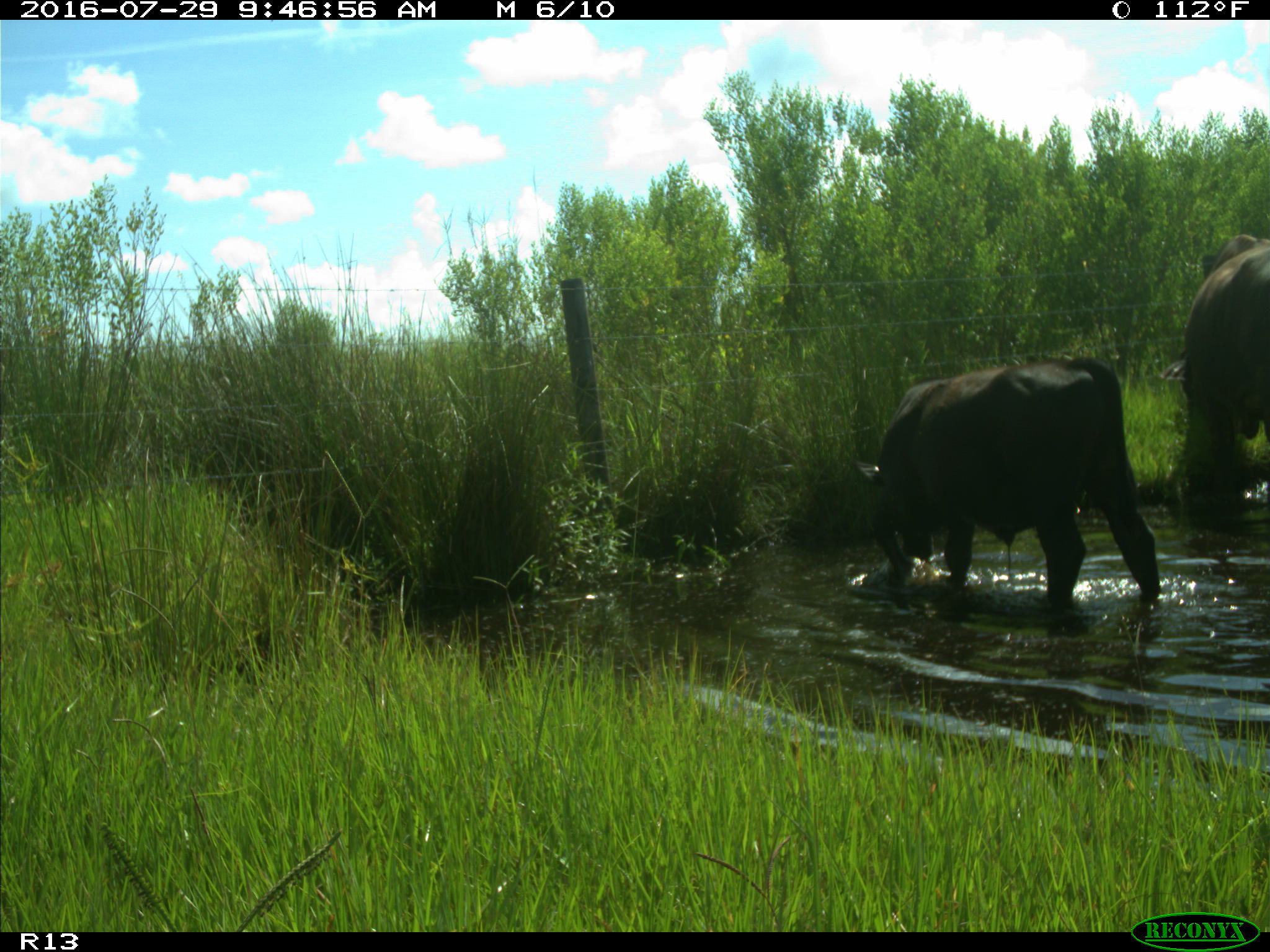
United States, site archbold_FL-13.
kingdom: Animalia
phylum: Chordata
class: Mammalia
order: Artiodactyla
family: Bovidae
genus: Bos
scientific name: Bos taurus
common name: domestic cow